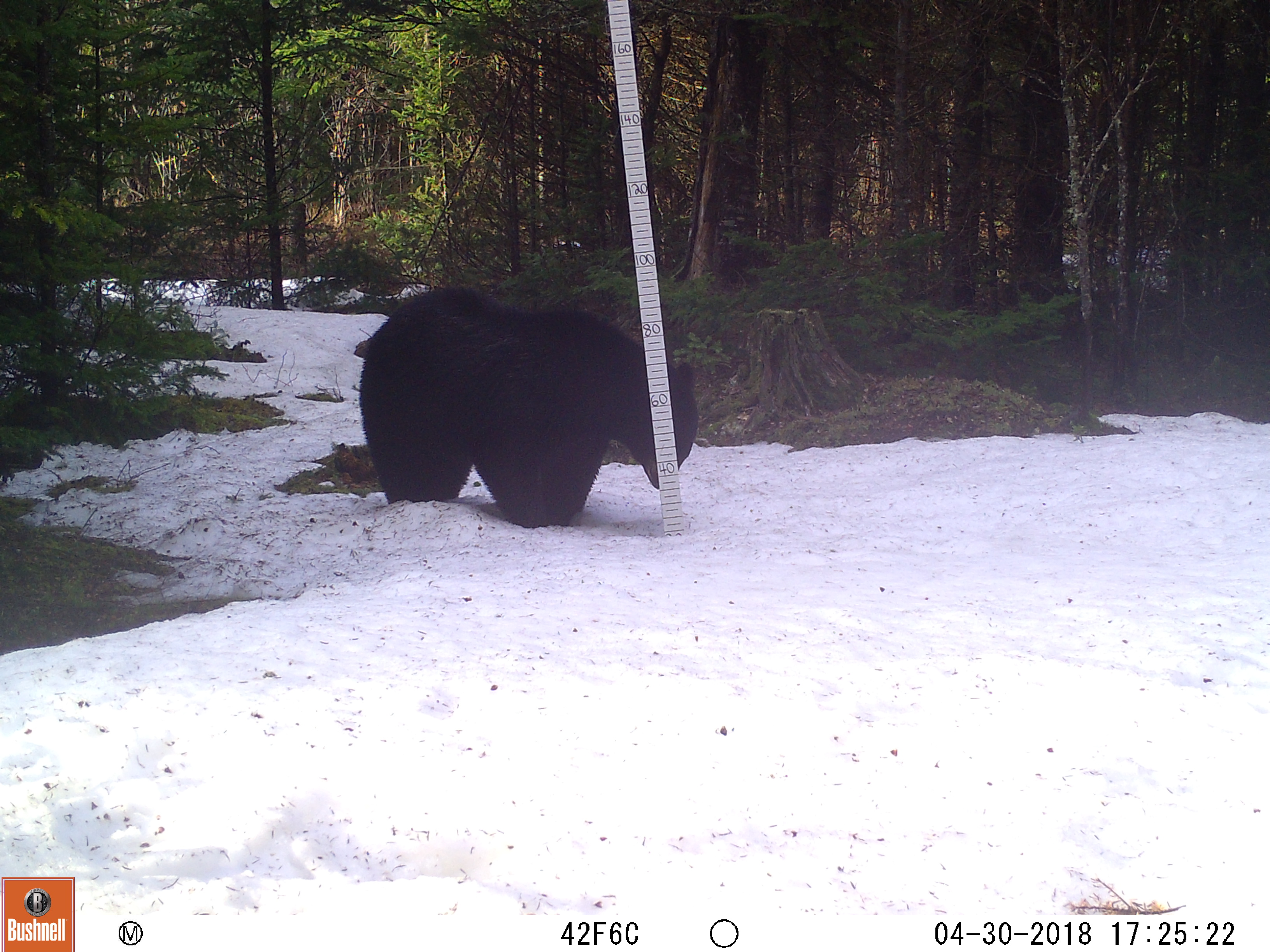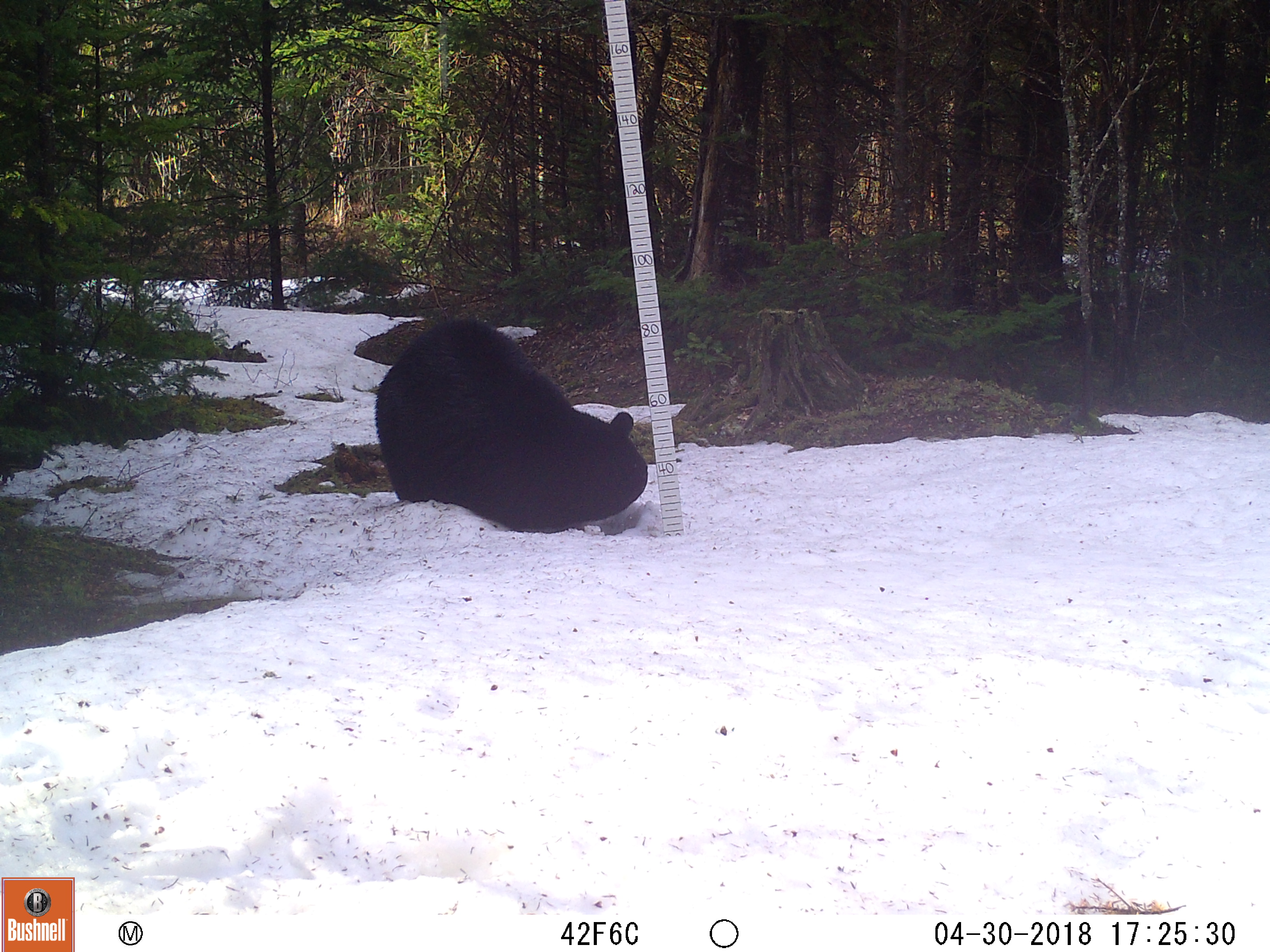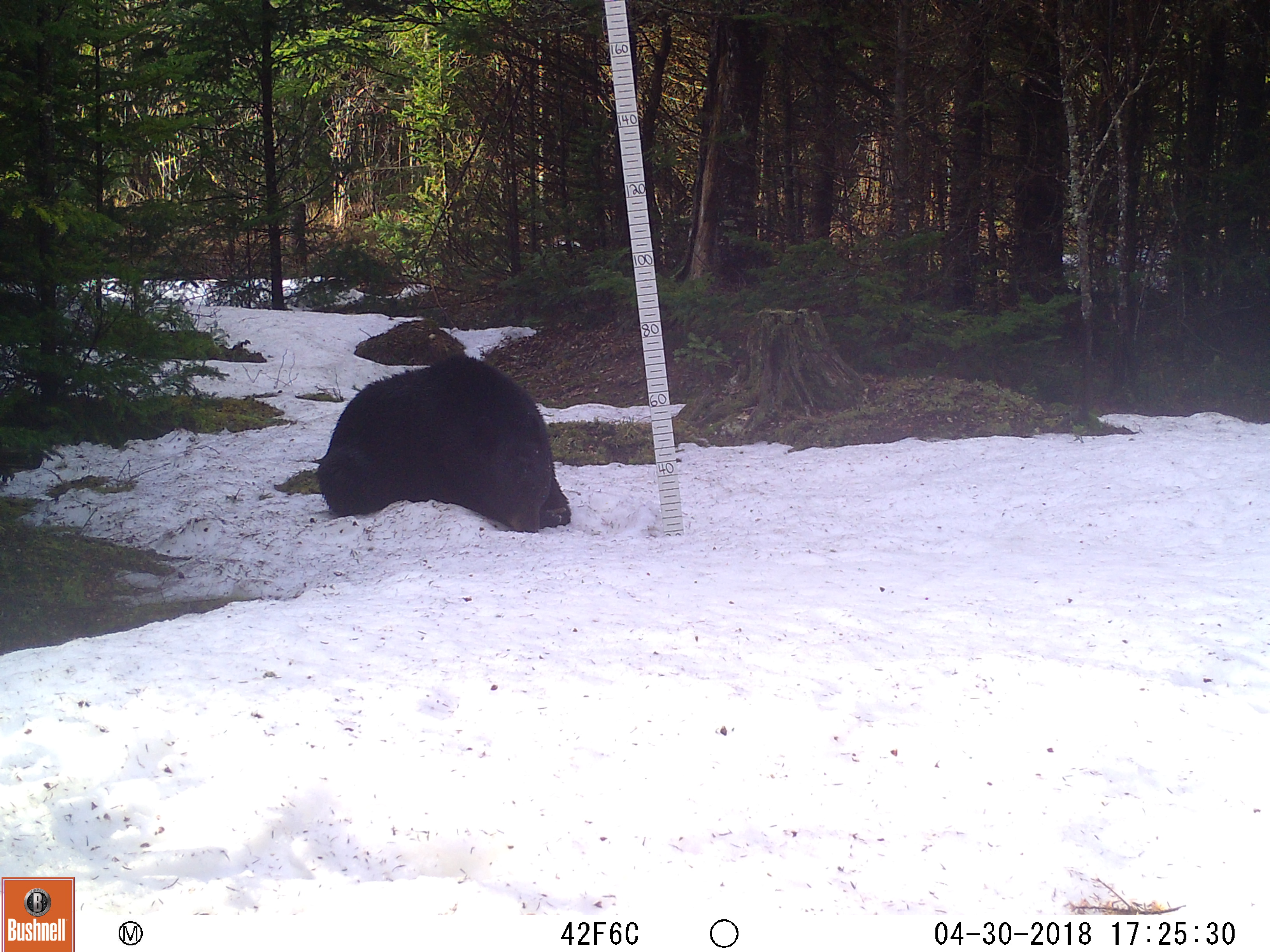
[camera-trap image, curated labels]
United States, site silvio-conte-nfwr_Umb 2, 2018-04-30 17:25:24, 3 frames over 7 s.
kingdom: Animalia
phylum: Chordata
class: Mammalia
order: Carnivora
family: Ursidae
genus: Ursus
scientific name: Ursus americanus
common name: black bear